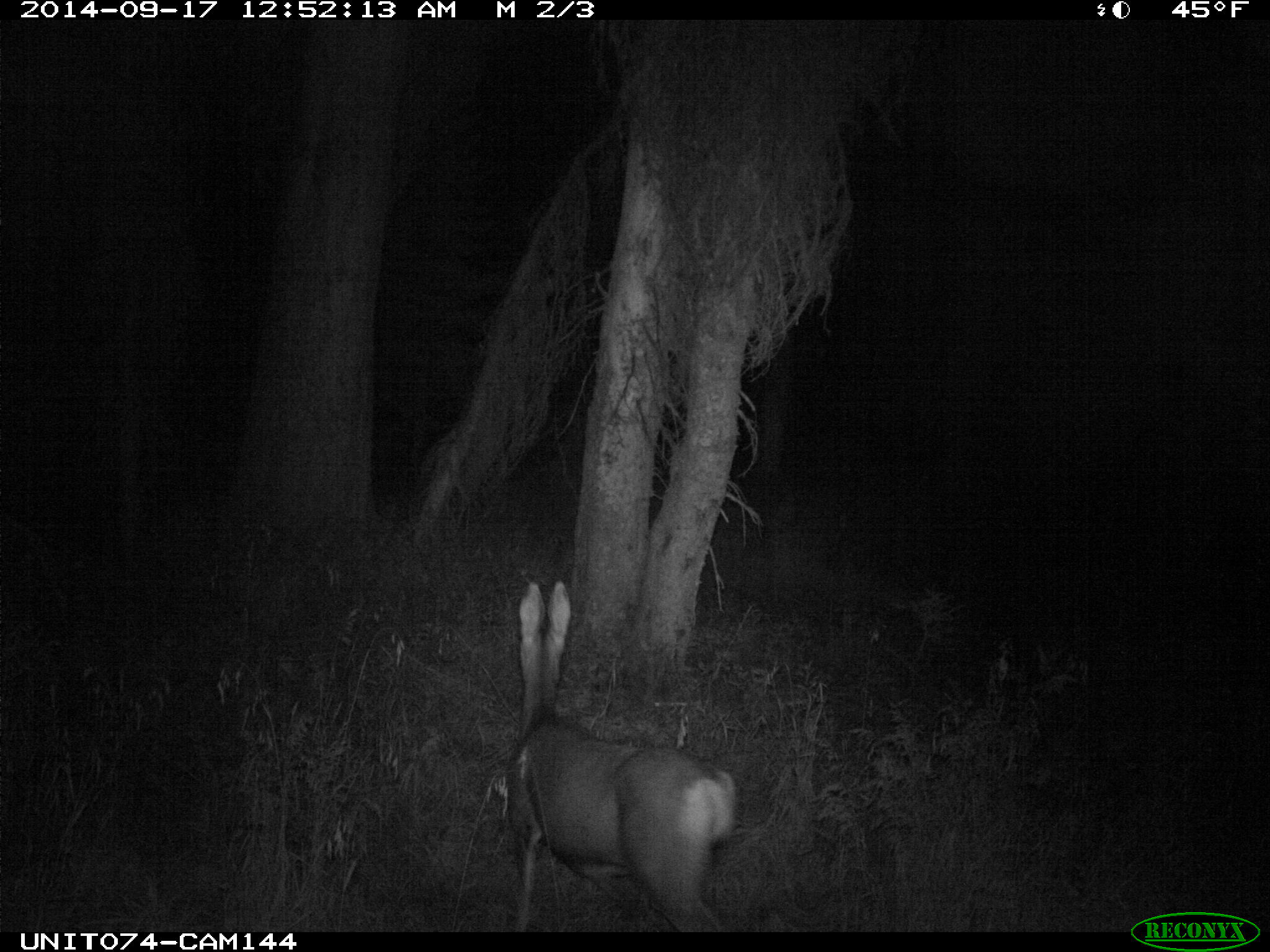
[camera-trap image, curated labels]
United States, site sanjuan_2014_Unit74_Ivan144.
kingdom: Animalia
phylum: Chordata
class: Mammalia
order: Artiodactyla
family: Cervidae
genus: Odocoileus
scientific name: Odocoileus hemionus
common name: mule deer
Odocoileus hemionus (mule deer).